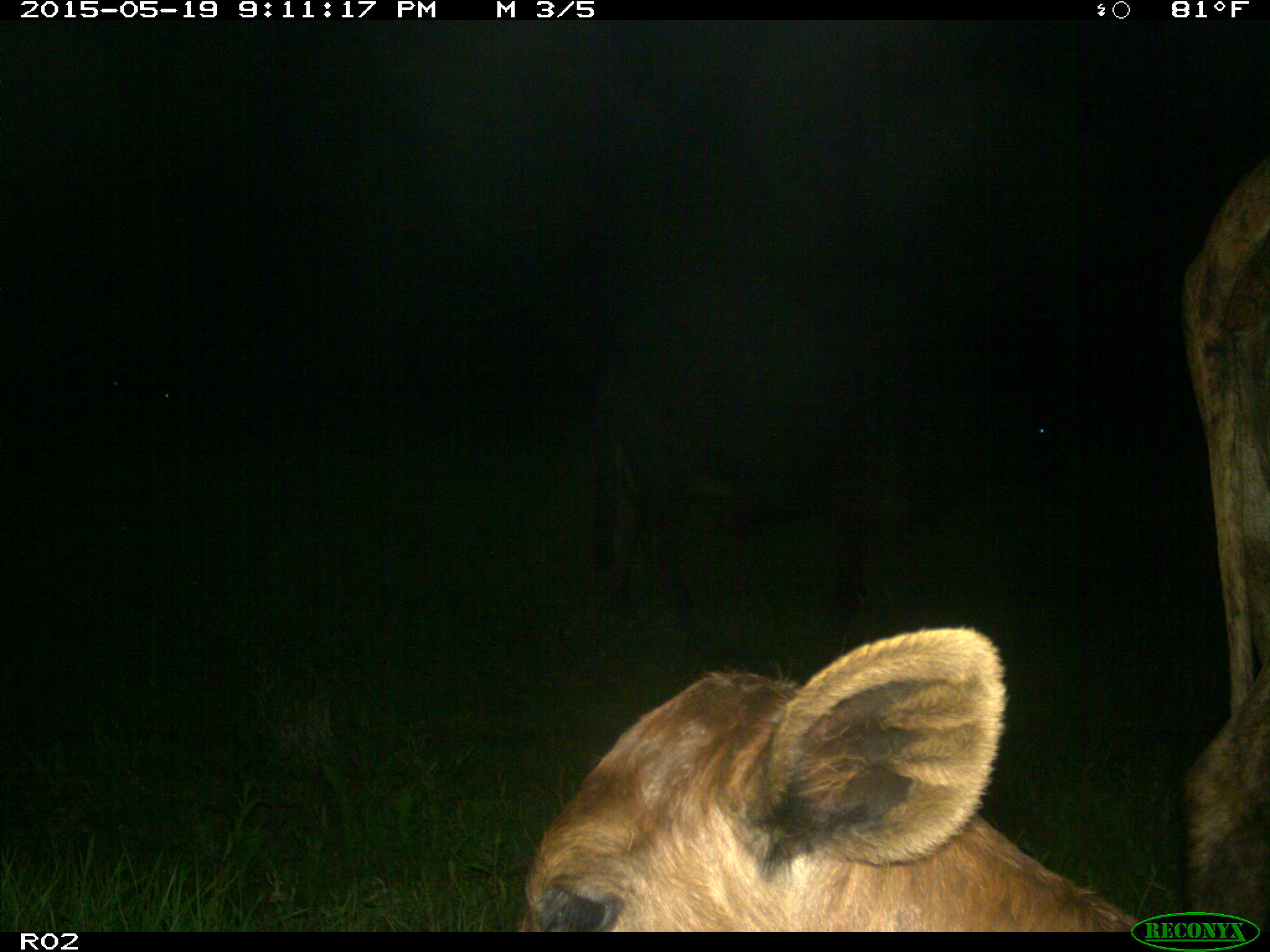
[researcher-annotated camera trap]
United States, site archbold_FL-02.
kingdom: Animalia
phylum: Chordata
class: Mammalia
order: Artiodactyla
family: Bovidae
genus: Bos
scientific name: Bos taurus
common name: domestic cow